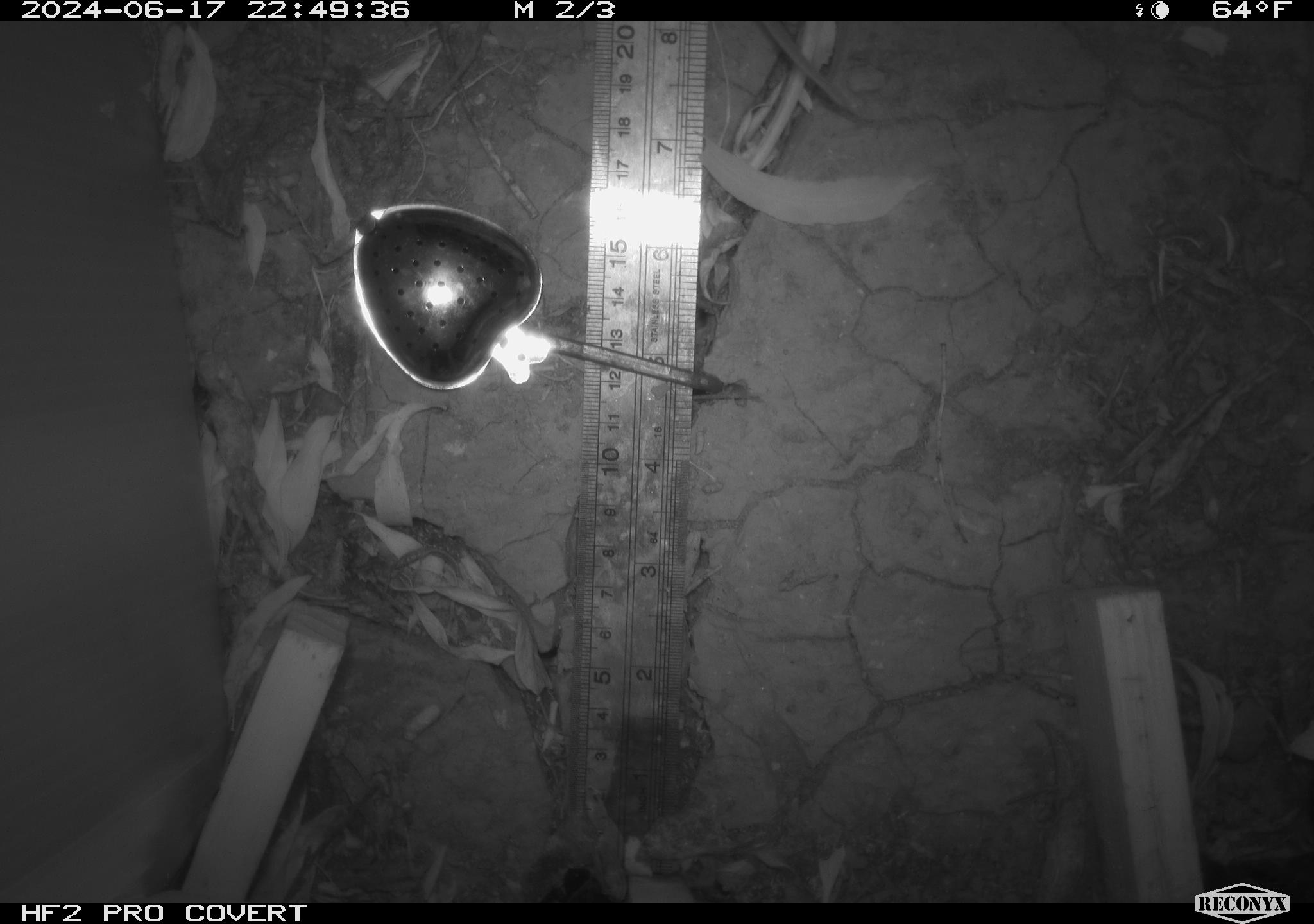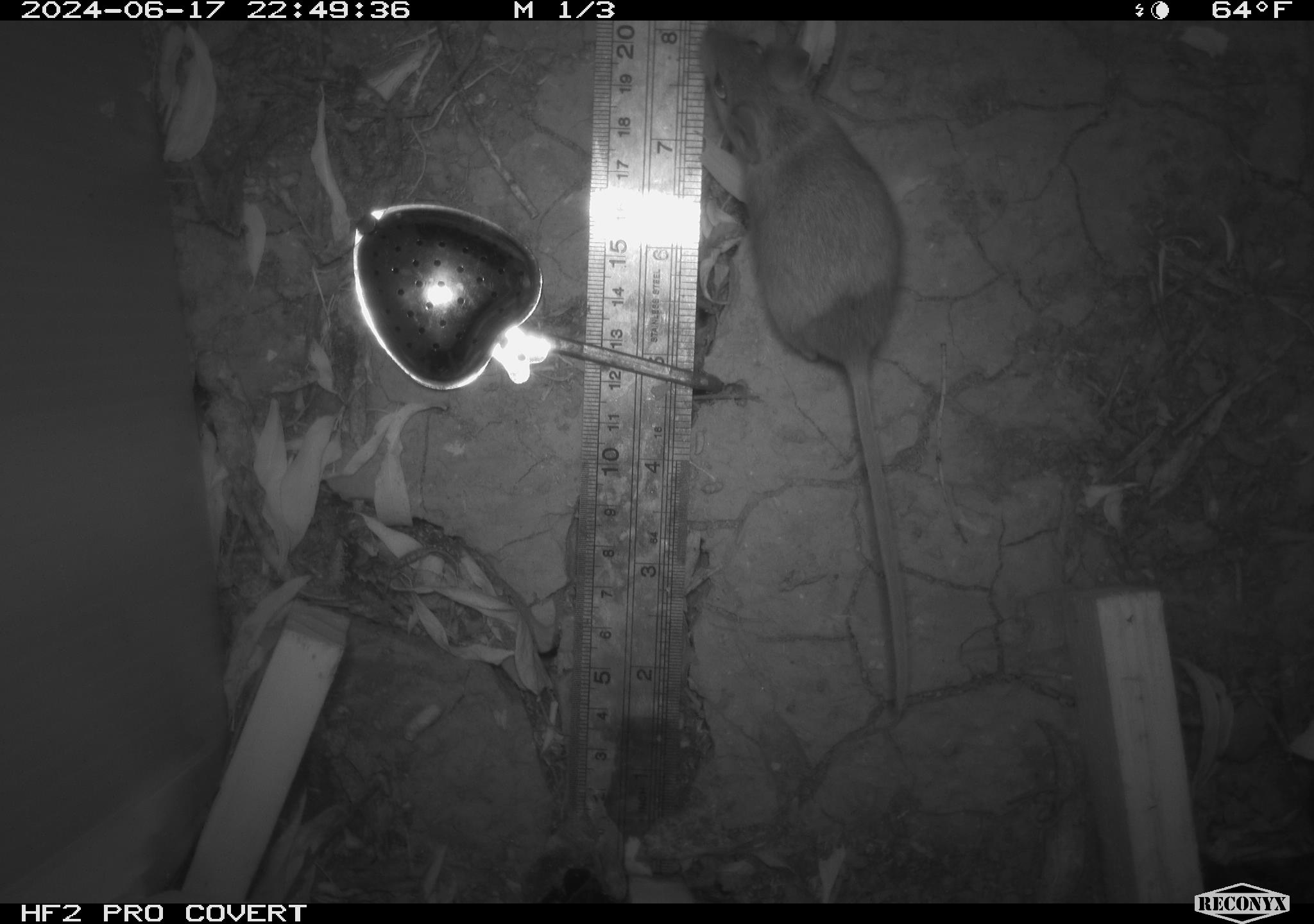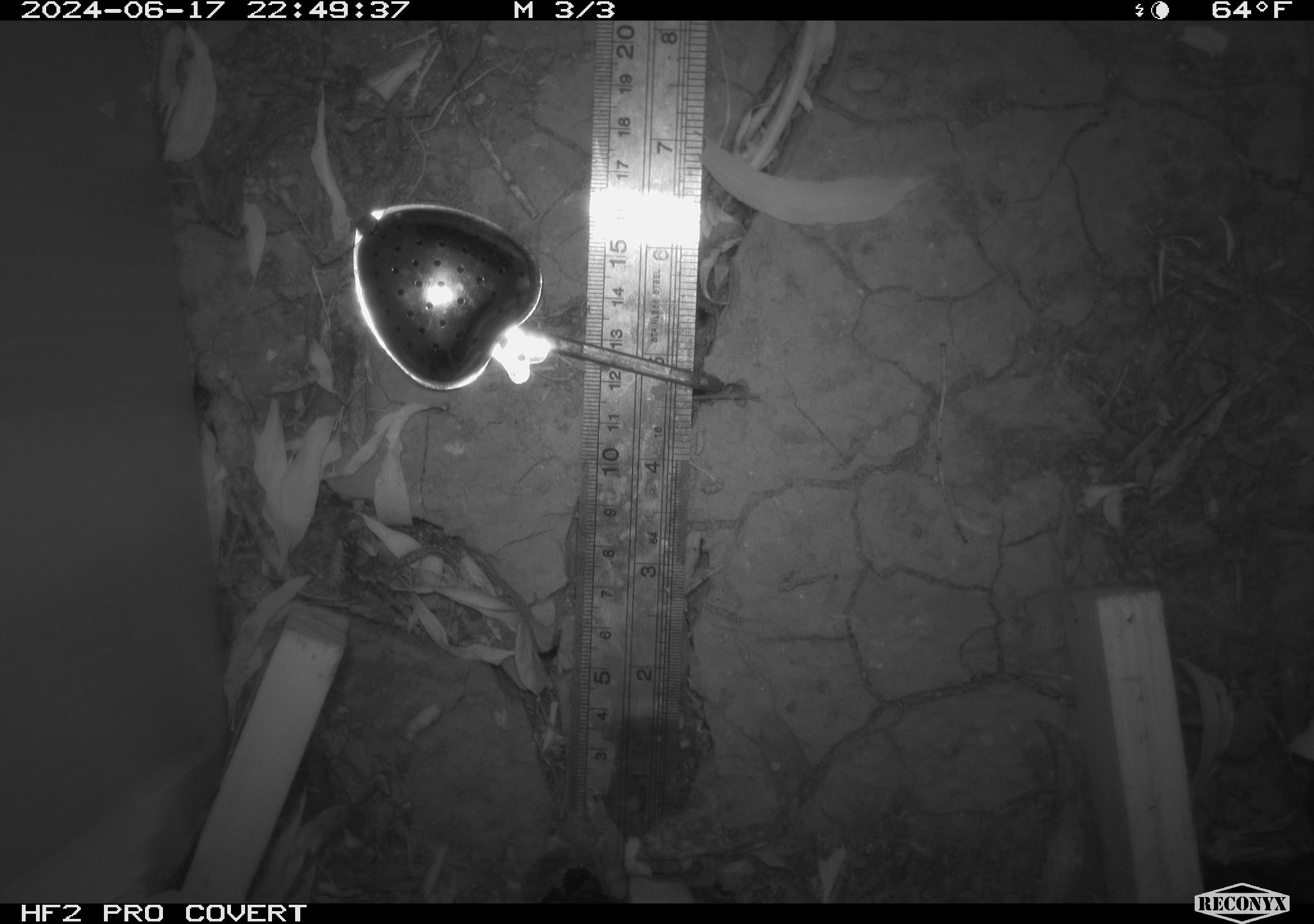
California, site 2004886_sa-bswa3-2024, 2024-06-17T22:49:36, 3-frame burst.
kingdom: Animalia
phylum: Chordata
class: Mammalia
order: Rodentia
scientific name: Rodentia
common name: mouse species